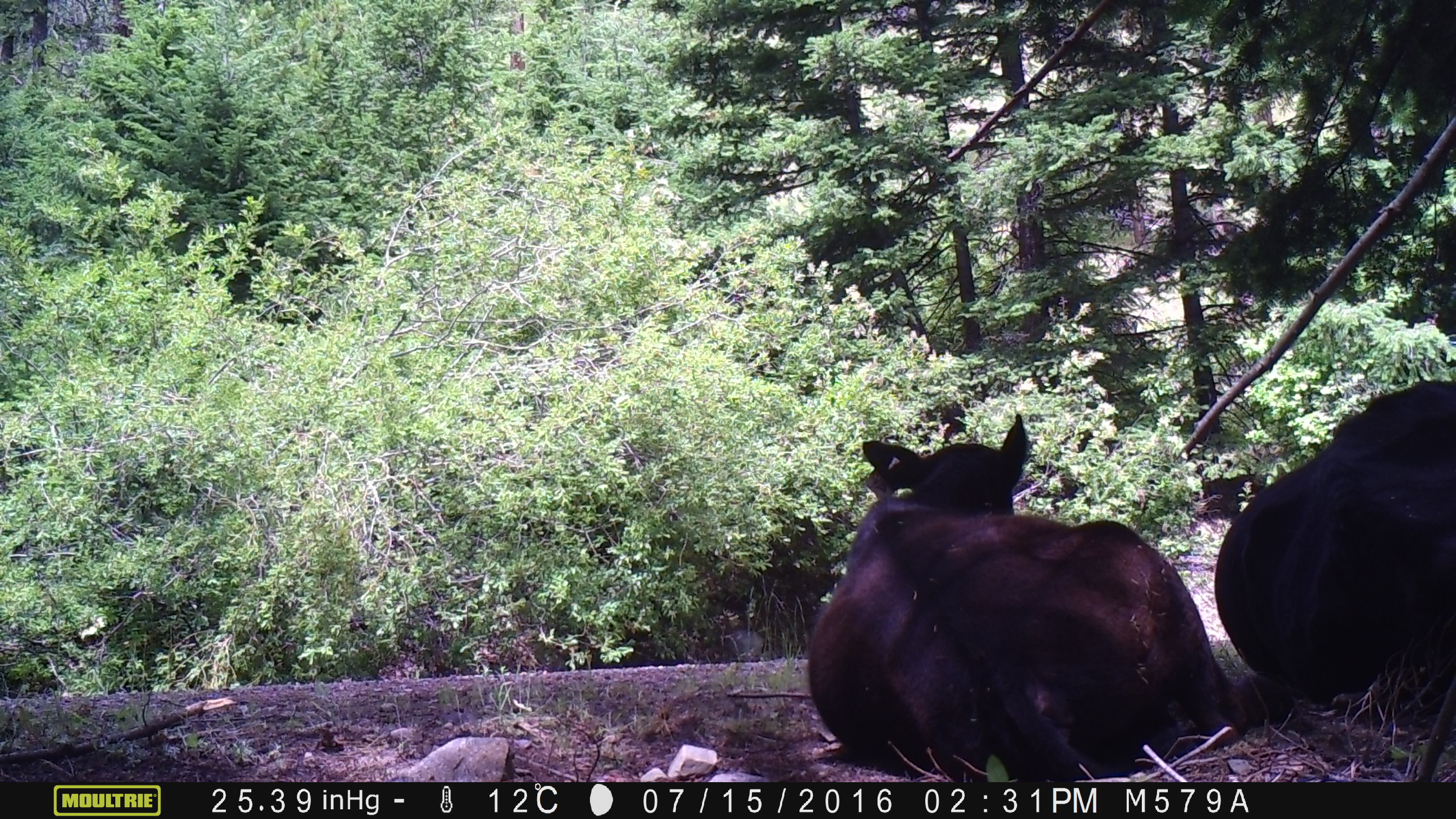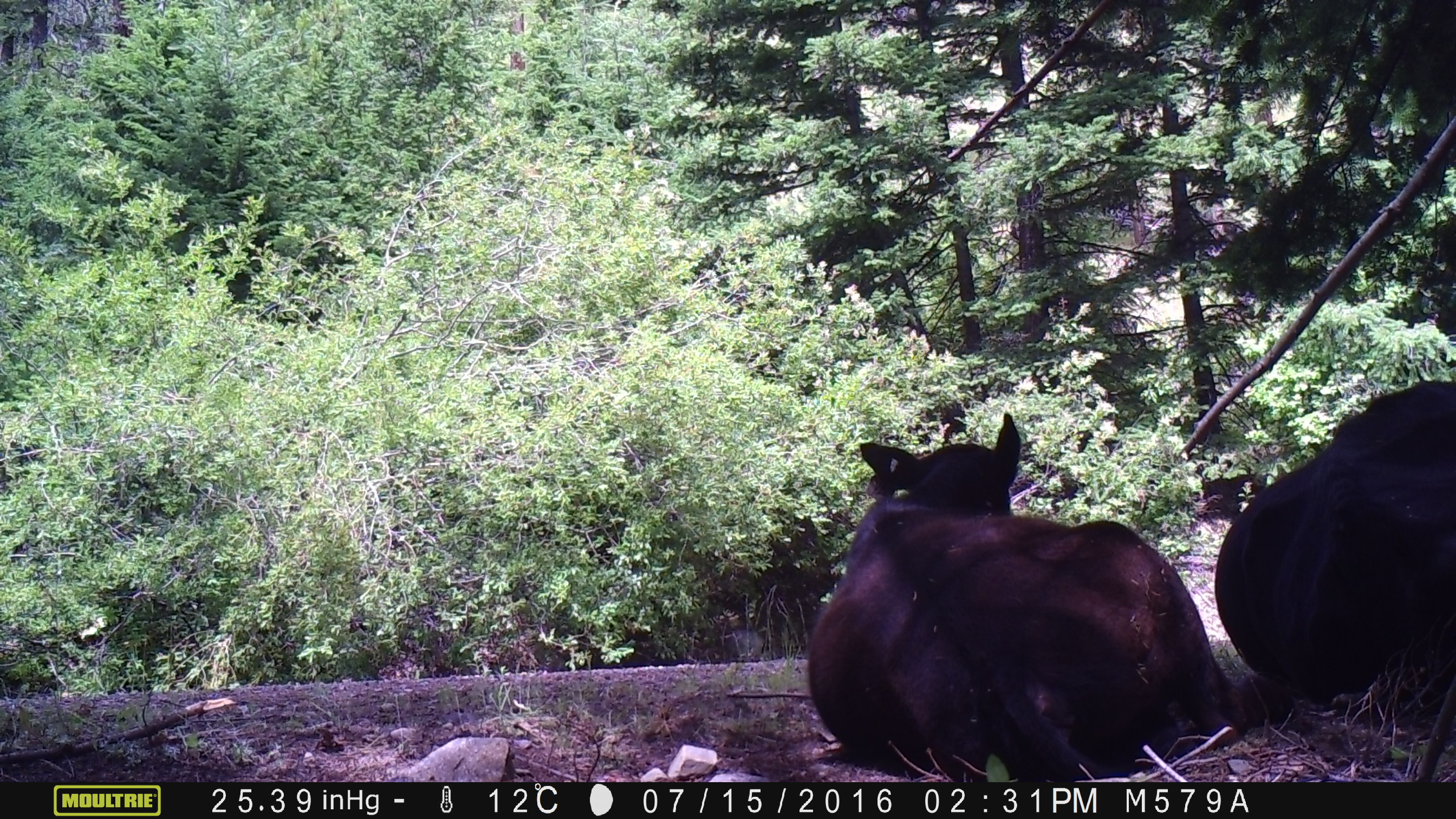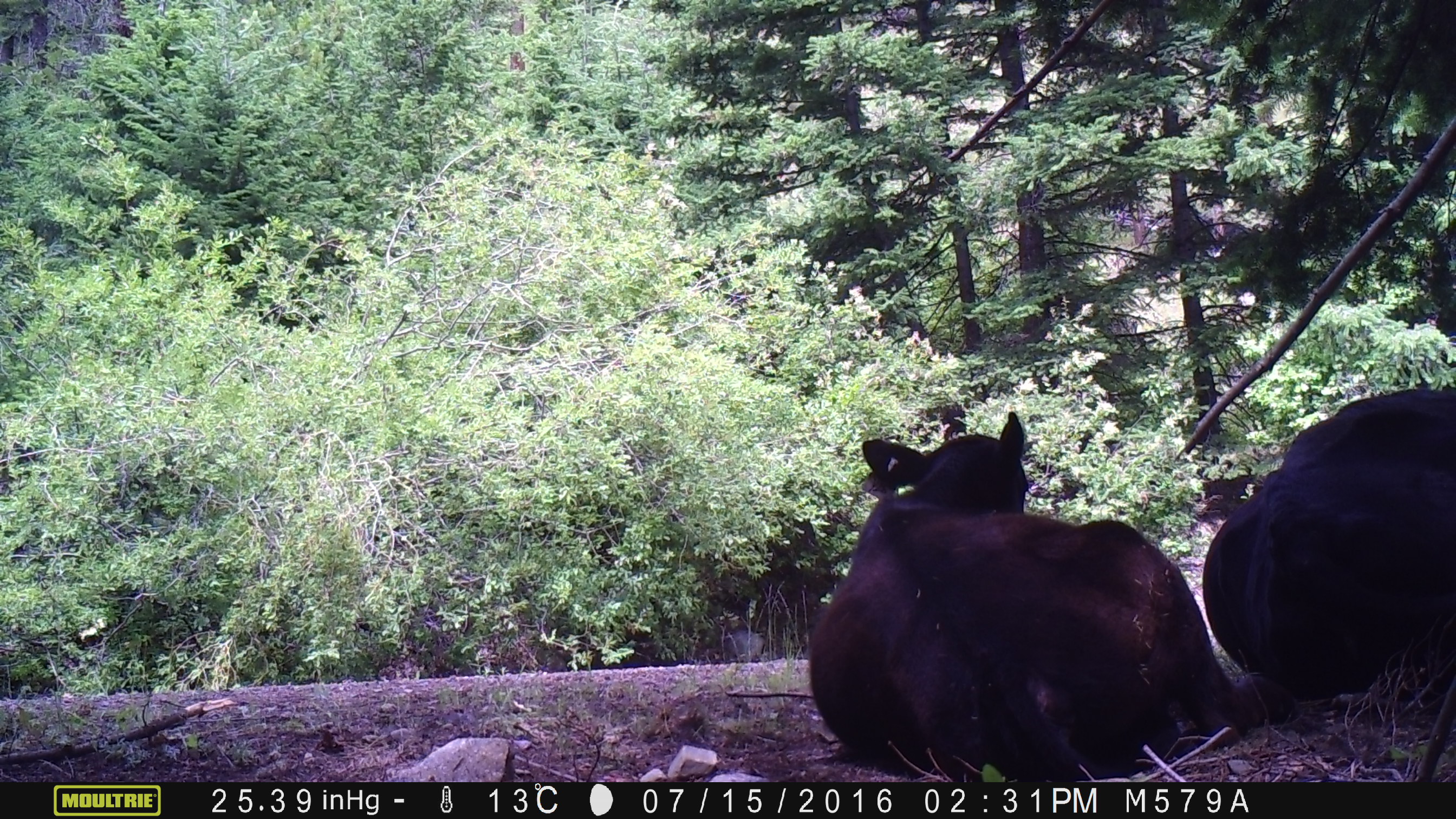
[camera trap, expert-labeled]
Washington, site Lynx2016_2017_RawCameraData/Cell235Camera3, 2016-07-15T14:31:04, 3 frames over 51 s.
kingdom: Animalia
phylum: Chordata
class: Mammalia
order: Artiodactyla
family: Bovidae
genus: Bos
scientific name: Bos taurus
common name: domestic cattle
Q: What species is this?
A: Domestic cattle (Bos taurus).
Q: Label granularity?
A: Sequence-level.